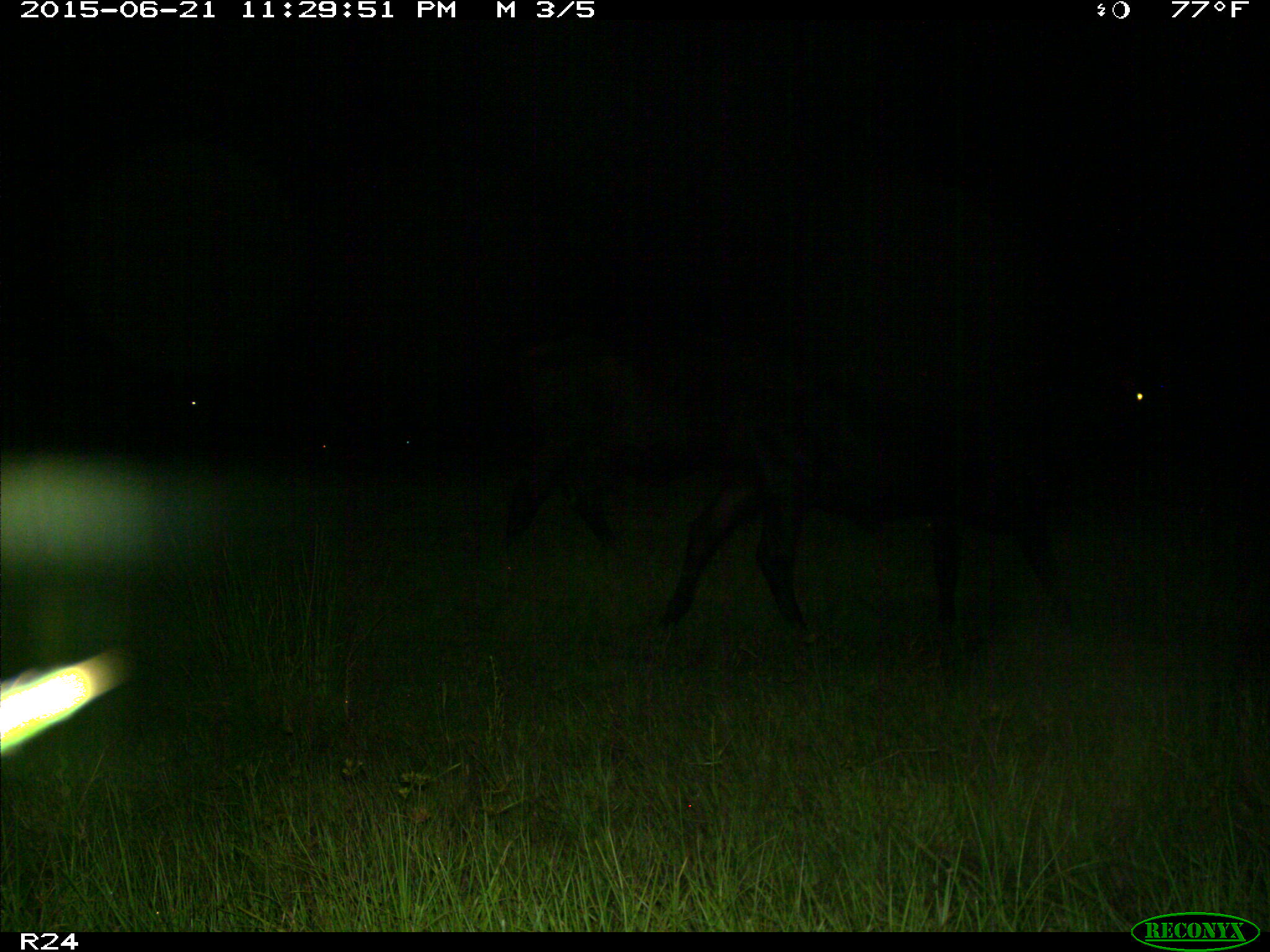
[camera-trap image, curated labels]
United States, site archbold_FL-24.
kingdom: Animalia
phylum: Chordata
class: Mammalia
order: Artiodactyla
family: Bovidae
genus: Bos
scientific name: Bos taurus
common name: domestic cow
Bos taurus (domestic cow).